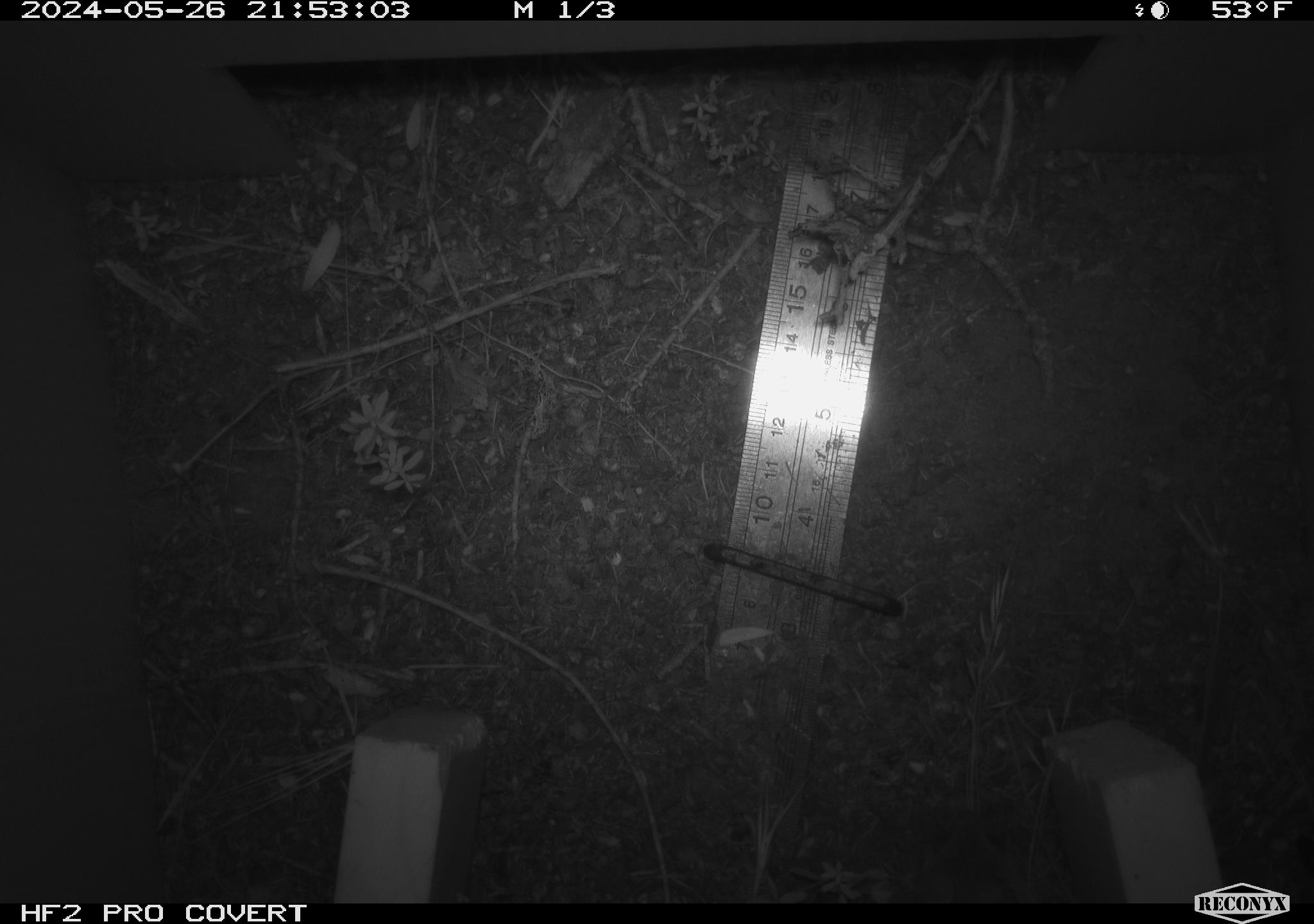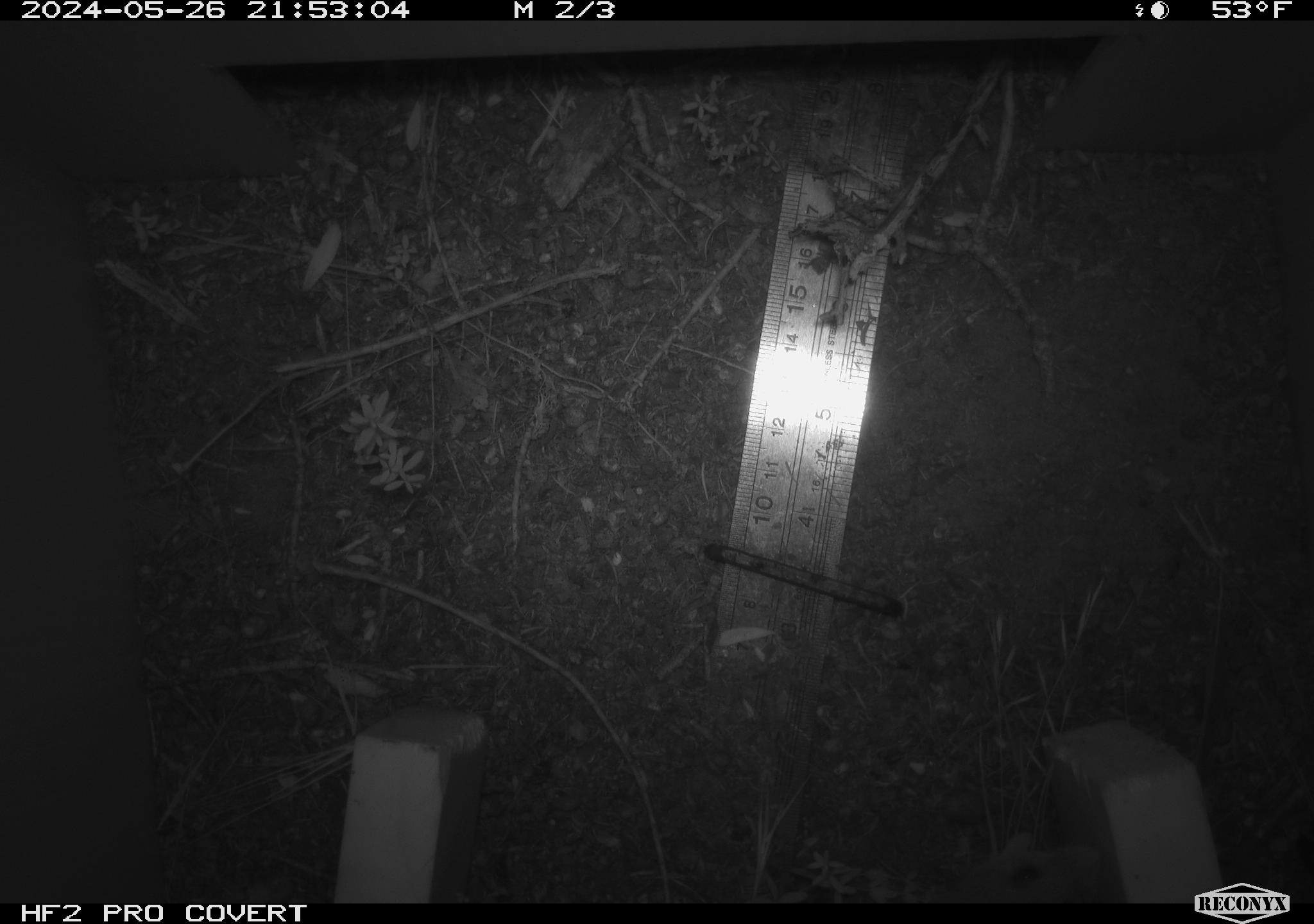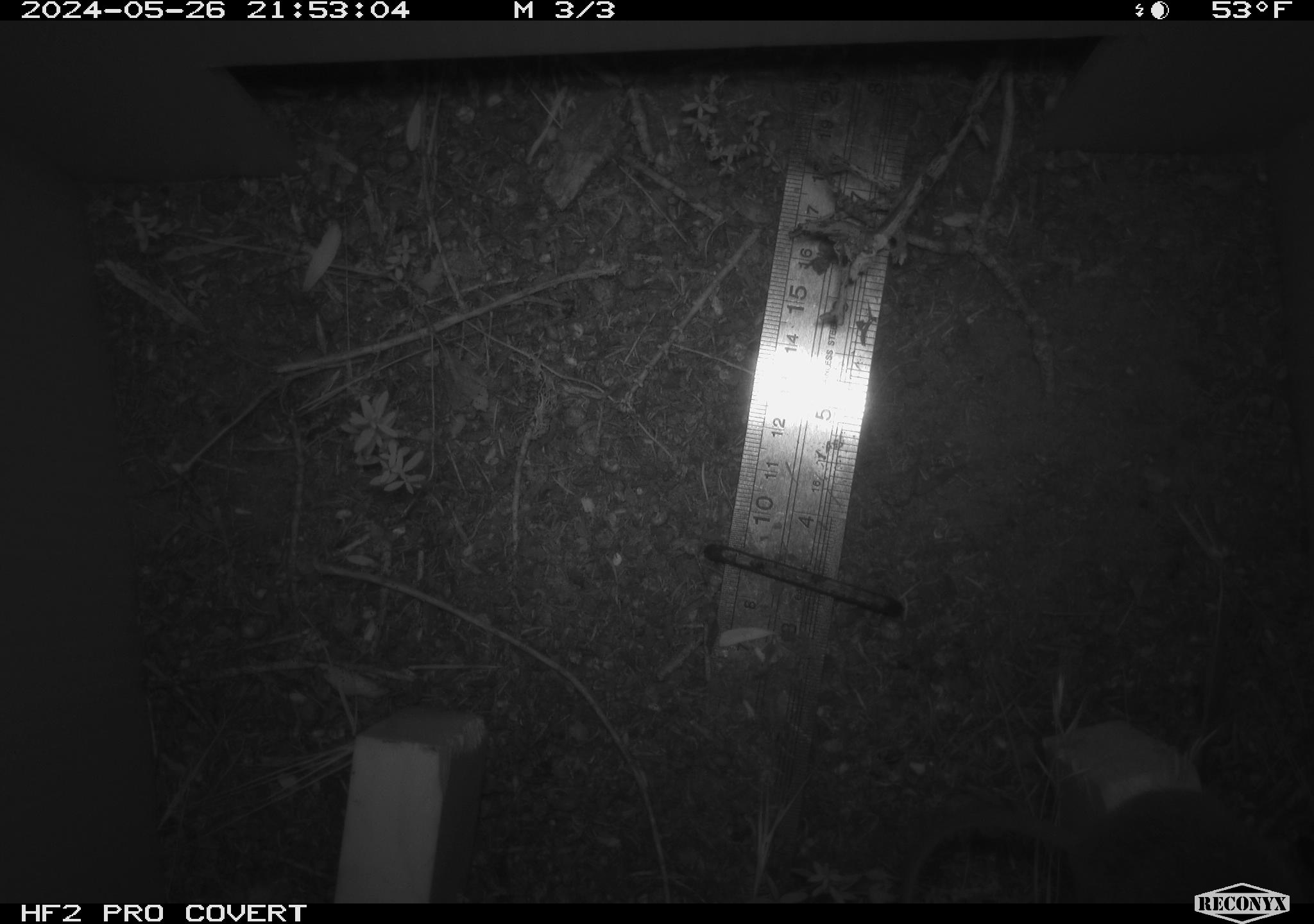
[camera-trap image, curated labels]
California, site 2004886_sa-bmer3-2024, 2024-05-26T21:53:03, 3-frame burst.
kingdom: Animalia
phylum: Chordata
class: Mammalia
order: Rodentia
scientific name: Rodentia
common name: mouse species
Mouse species (Rodentia).